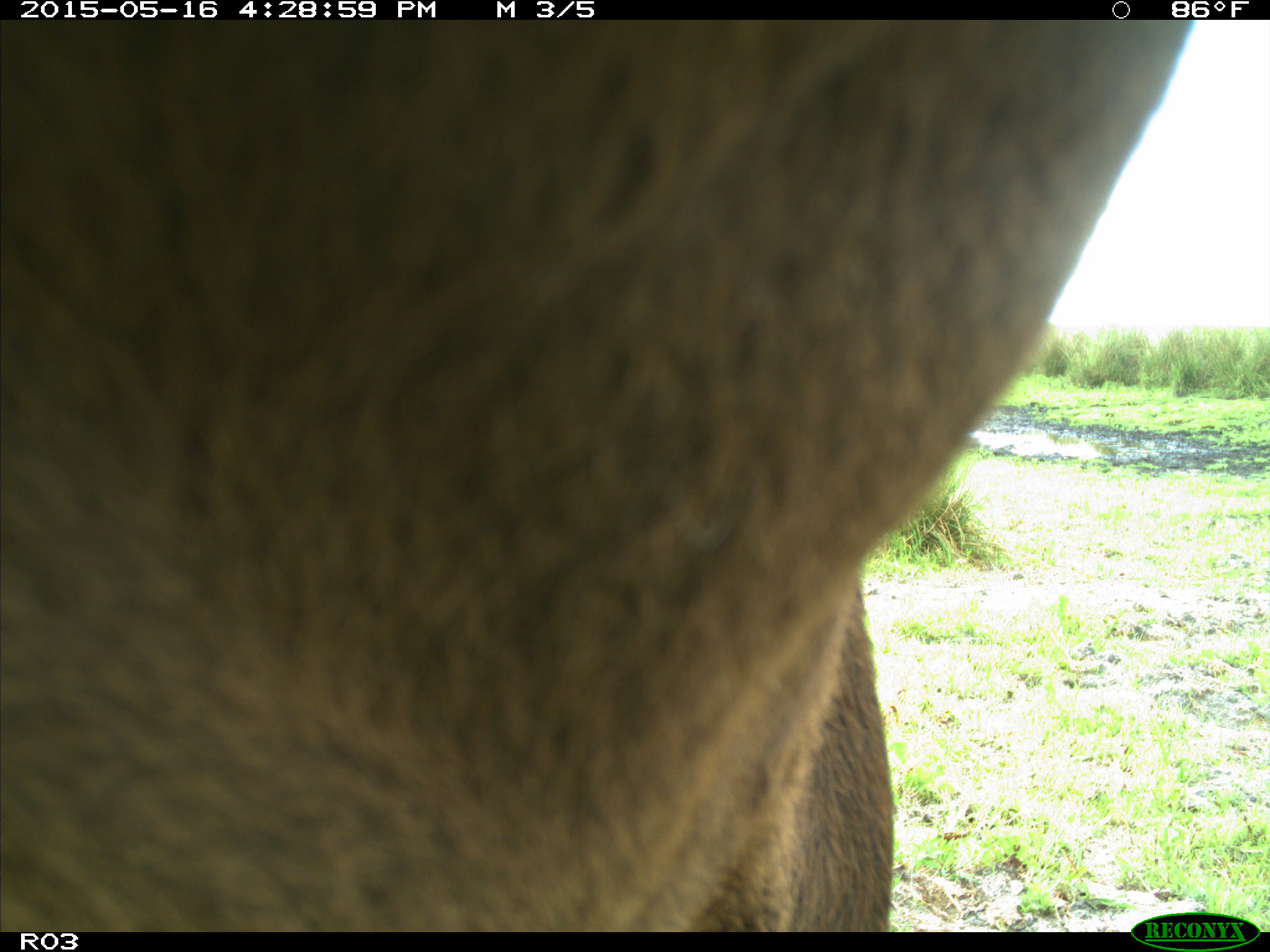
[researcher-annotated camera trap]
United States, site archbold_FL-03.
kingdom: Animalia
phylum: Chordata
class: Mammalia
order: Artiodactyla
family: Bovidae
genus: Bos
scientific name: Bos taurus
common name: domestic cow